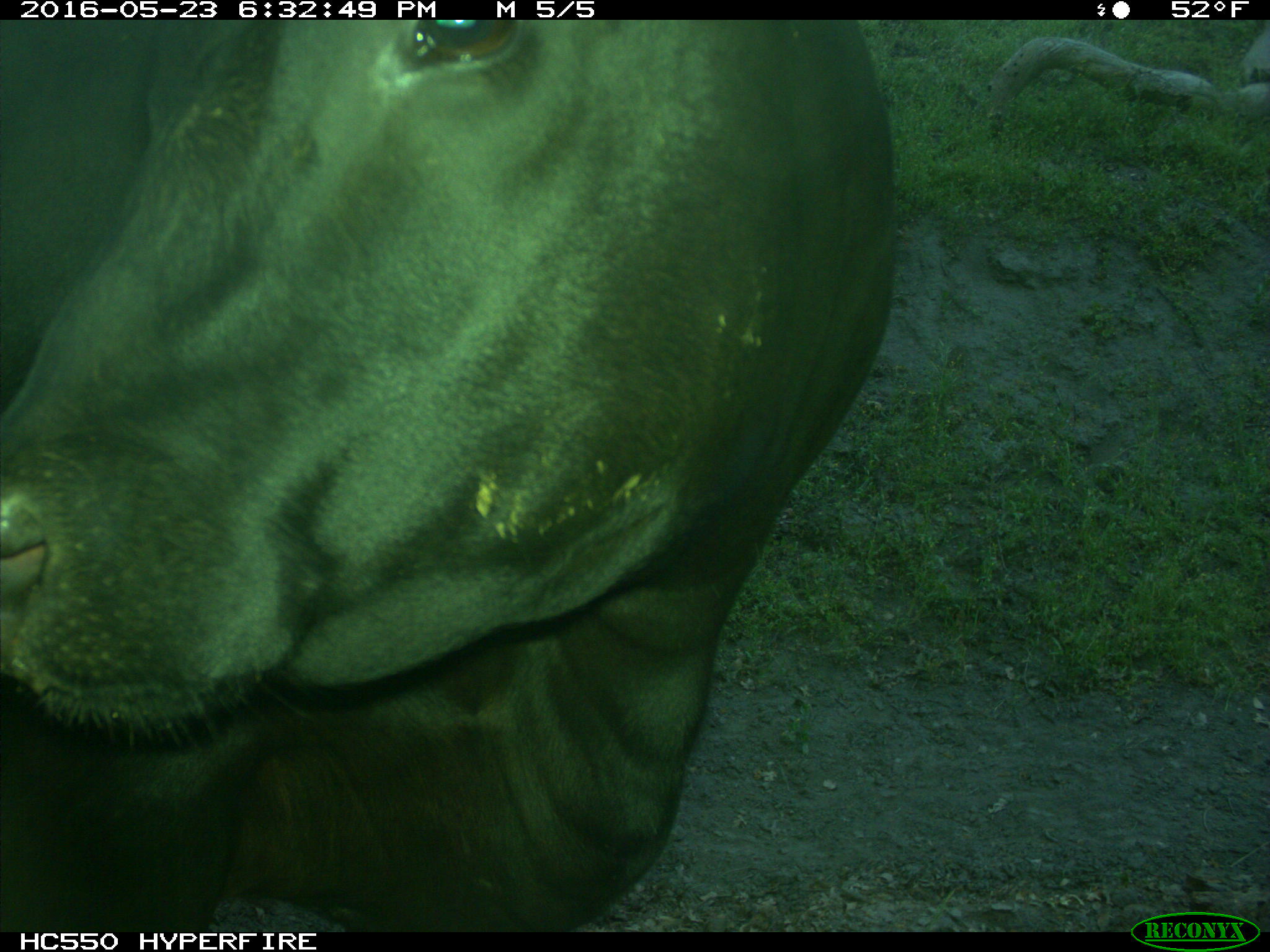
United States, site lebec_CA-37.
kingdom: Animalia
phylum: Chordata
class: Mammalia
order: Artiodactyla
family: Bovidae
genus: Bos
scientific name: Bos taurus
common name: domestic cow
Bos taurus (domestic cow).